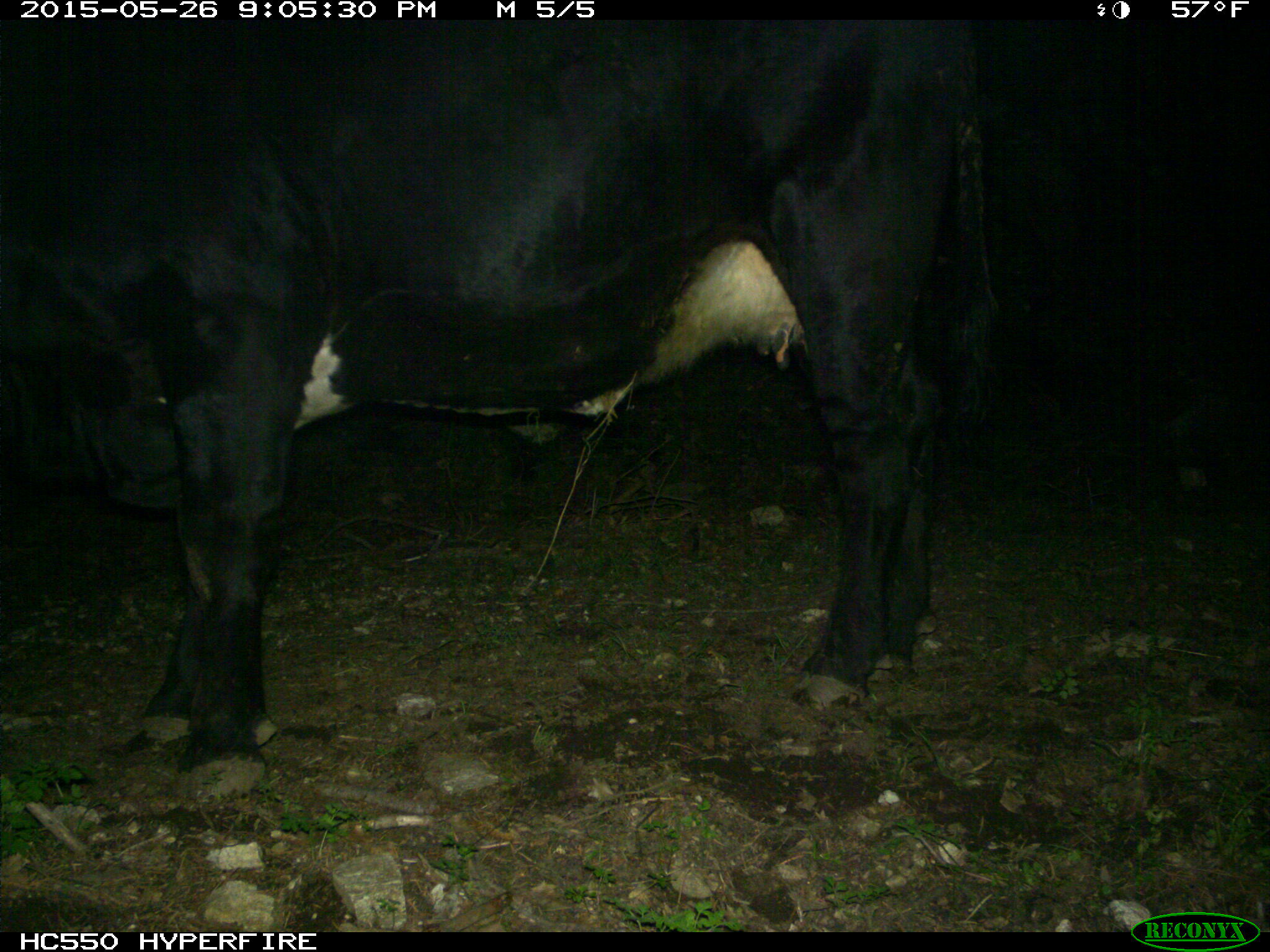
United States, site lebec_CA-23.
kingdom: Animalia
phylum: Chordata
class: Mammalia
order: Artiodactyla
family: Bovidae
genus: Bos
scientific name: Bos taurus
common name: domestic cow